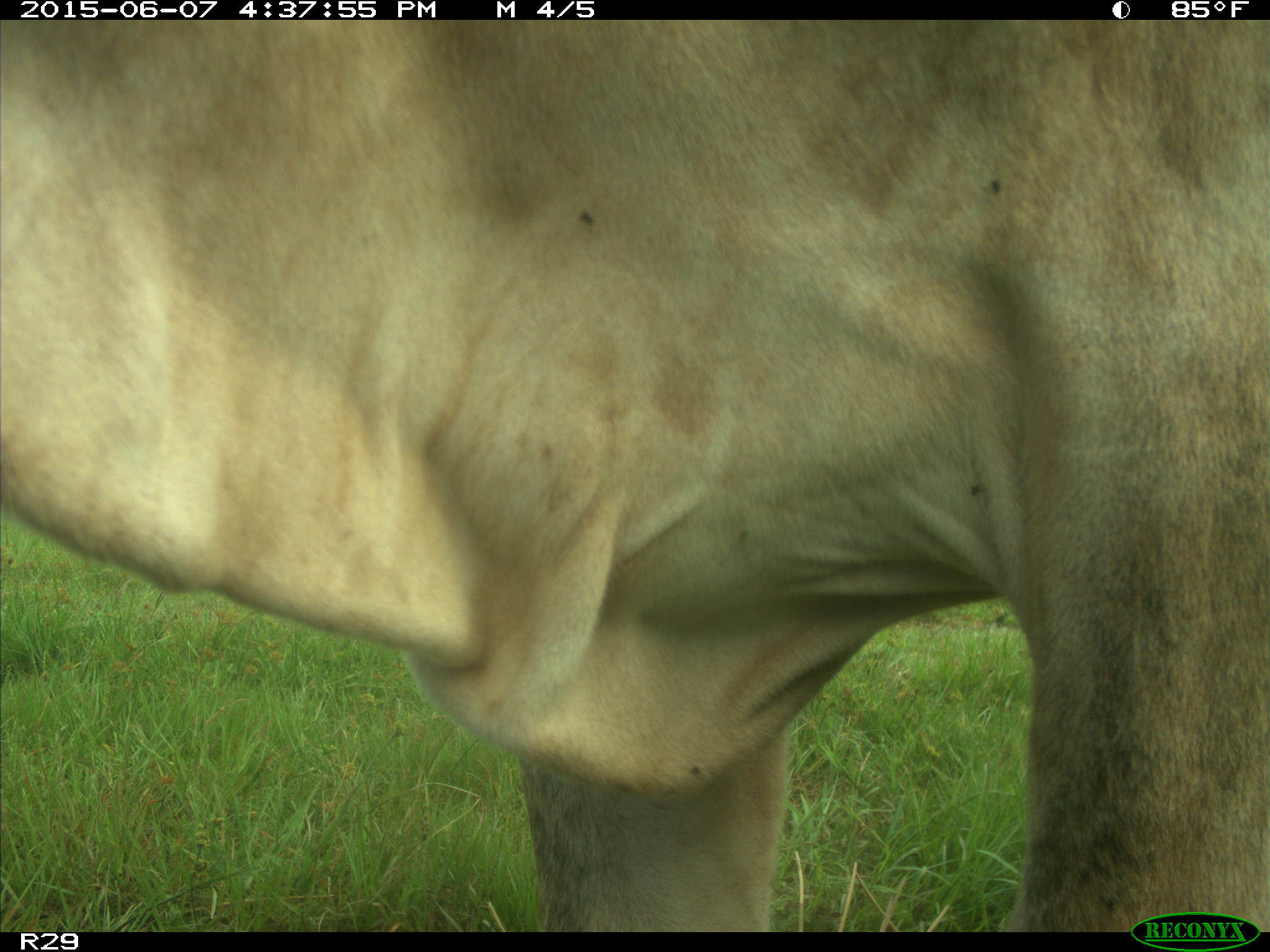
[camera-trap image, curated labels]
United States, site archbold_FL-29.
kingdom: Animalia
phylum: Chordata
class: Mammalia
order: Artiodactyla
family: Bovidae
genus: Bos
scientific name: Bos taurus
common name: domestic cow